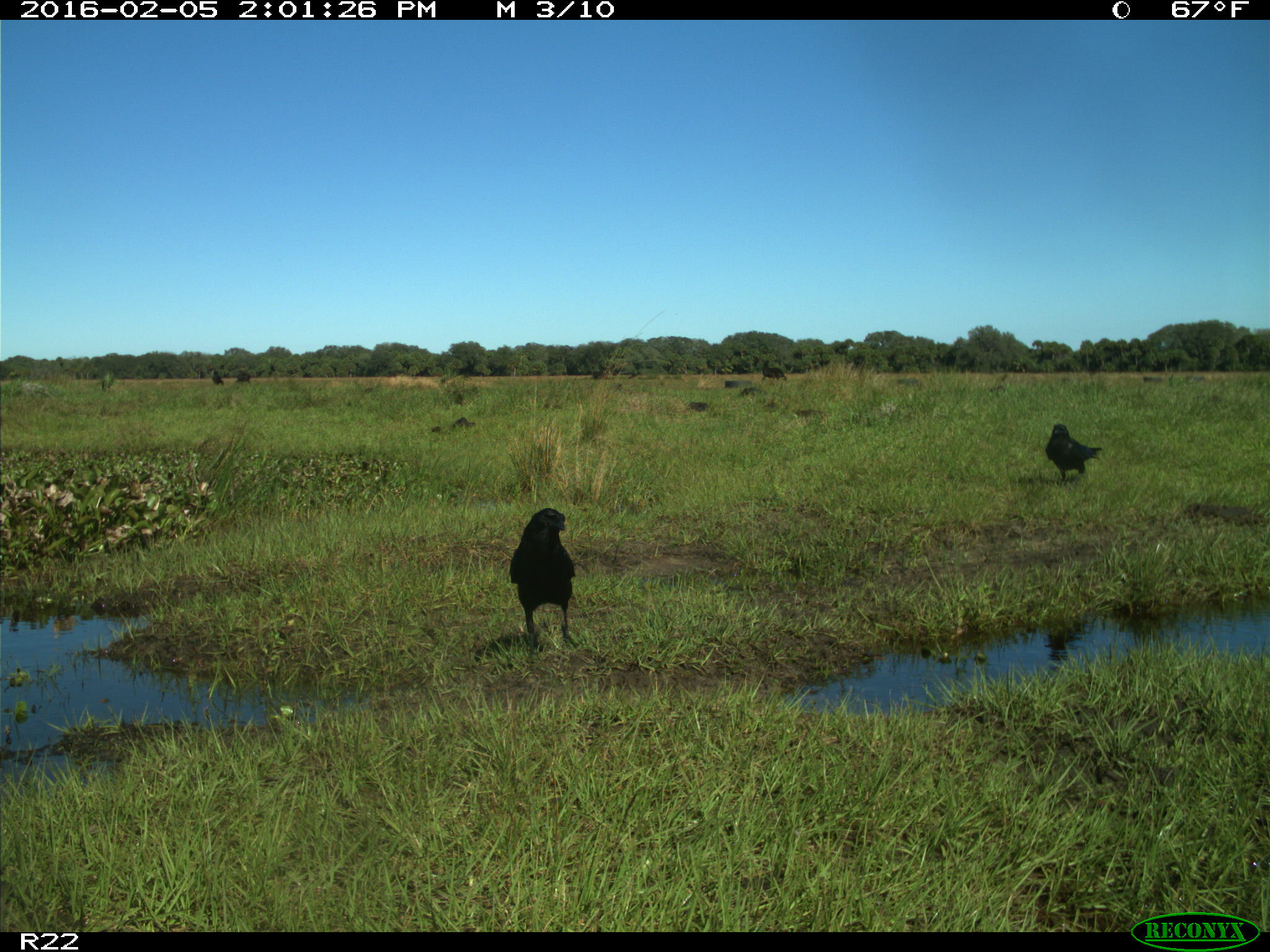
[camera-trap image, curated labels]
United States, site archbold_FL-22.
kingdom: Animalia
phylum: Chordata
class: Aves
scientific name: Aves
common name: birds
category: unidentified bird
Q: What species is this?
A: Unidentified bird (birds) (Aves).